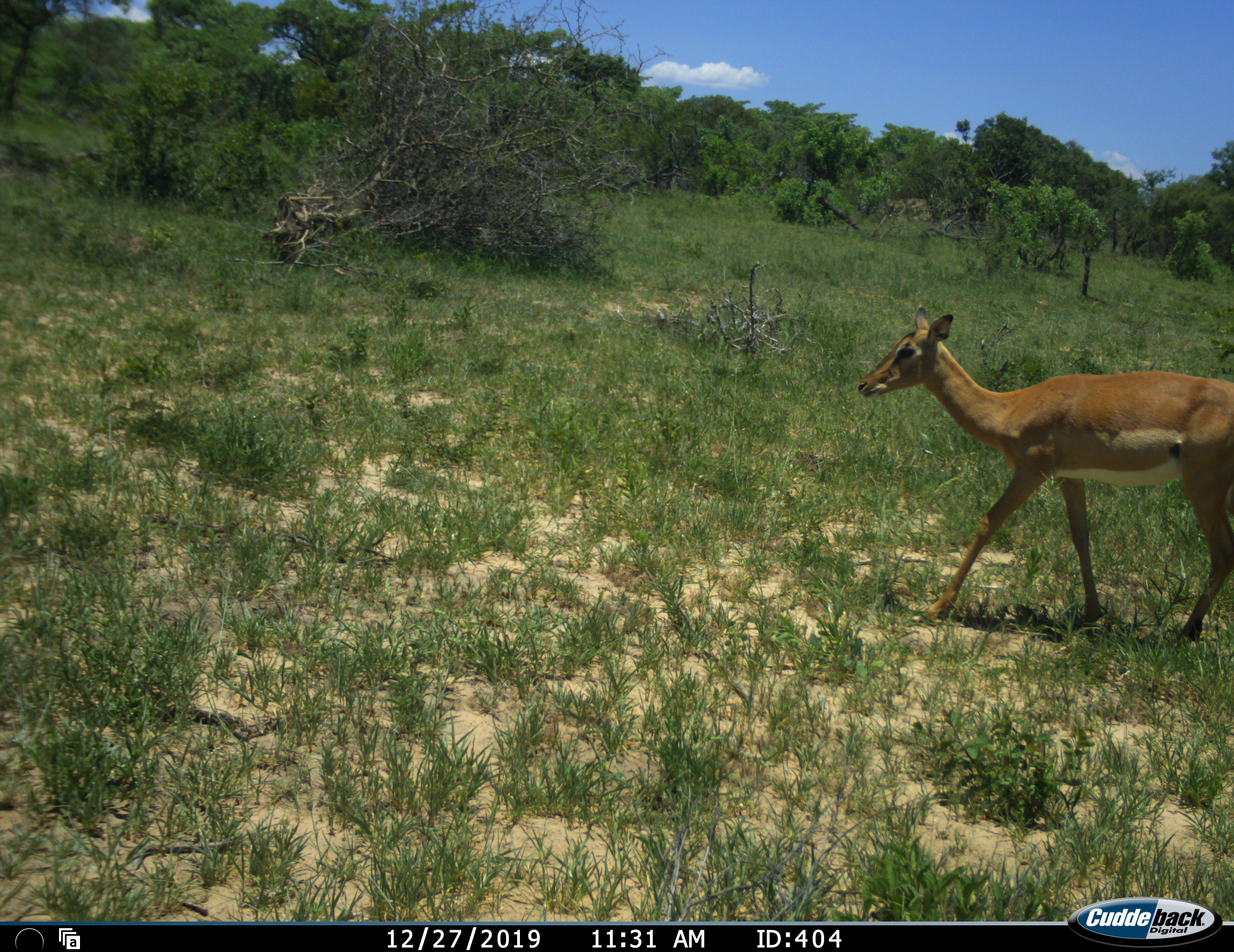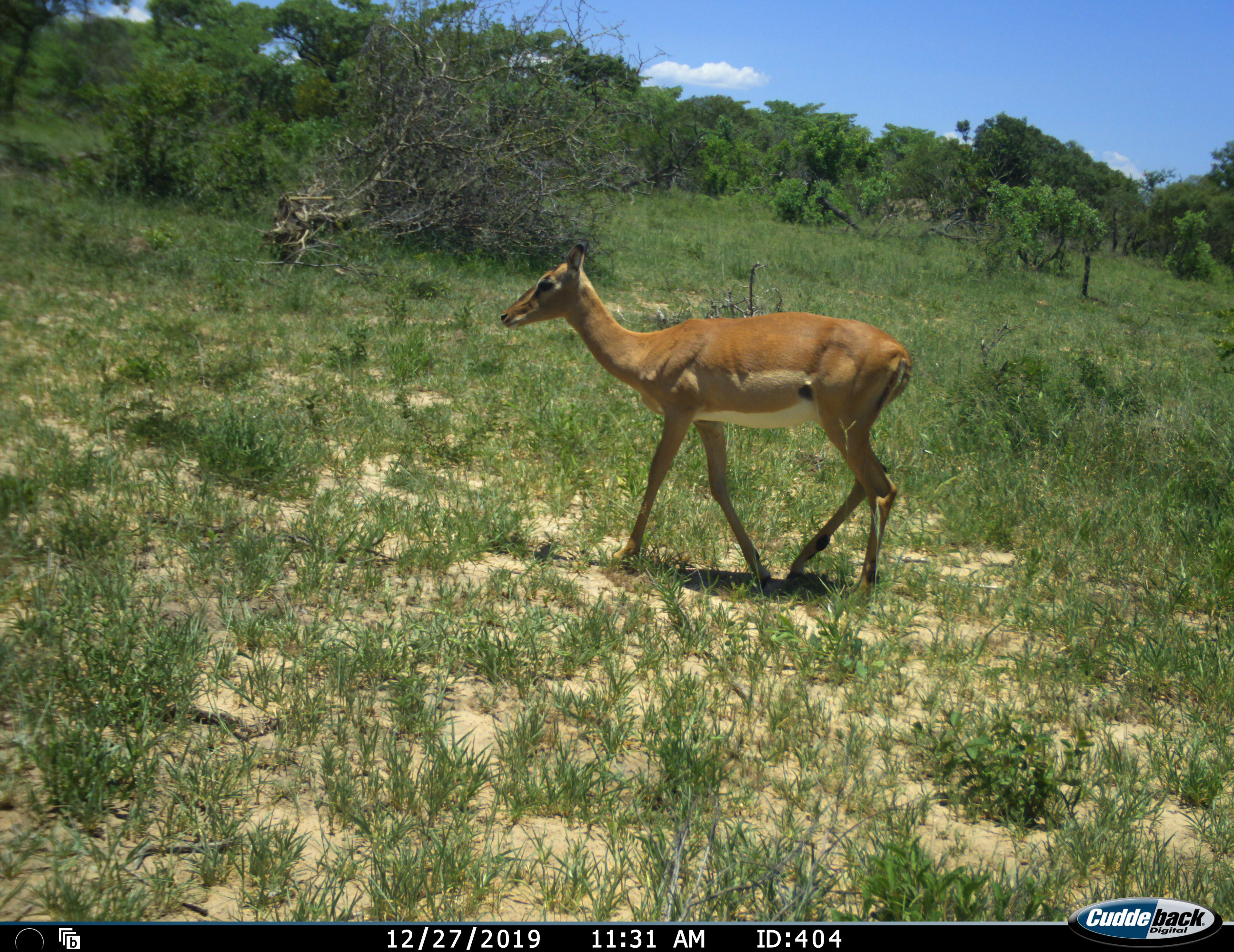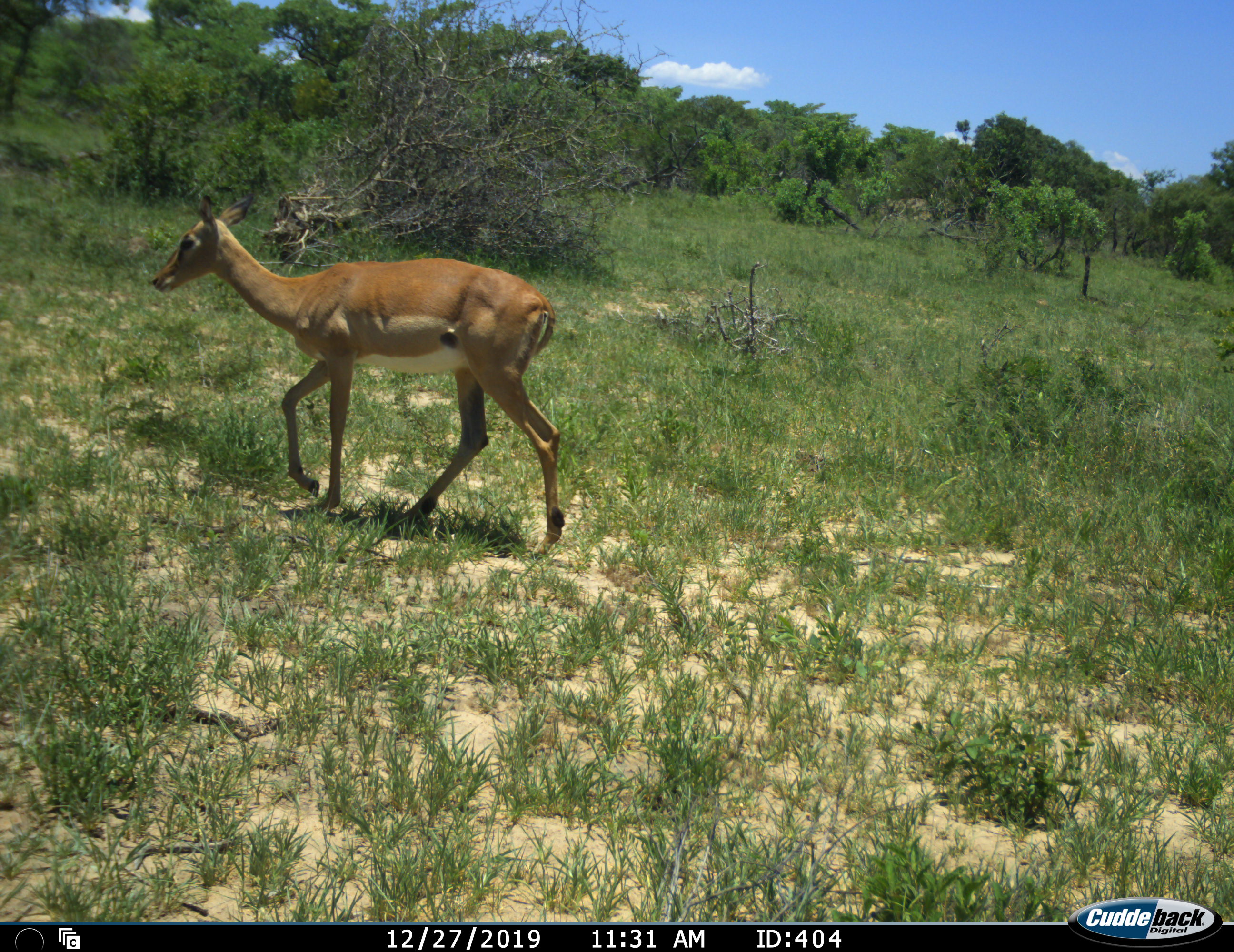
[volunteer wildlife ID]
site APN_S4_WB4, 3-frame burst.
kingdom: Animalia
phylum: Chordata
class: Mammalia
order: Artiodactyla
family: Bovidae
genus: Aepyceros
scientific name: Aepyceros melampus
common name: impala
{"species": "impala (Aepyceros melampus)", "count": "1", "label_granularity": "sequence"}